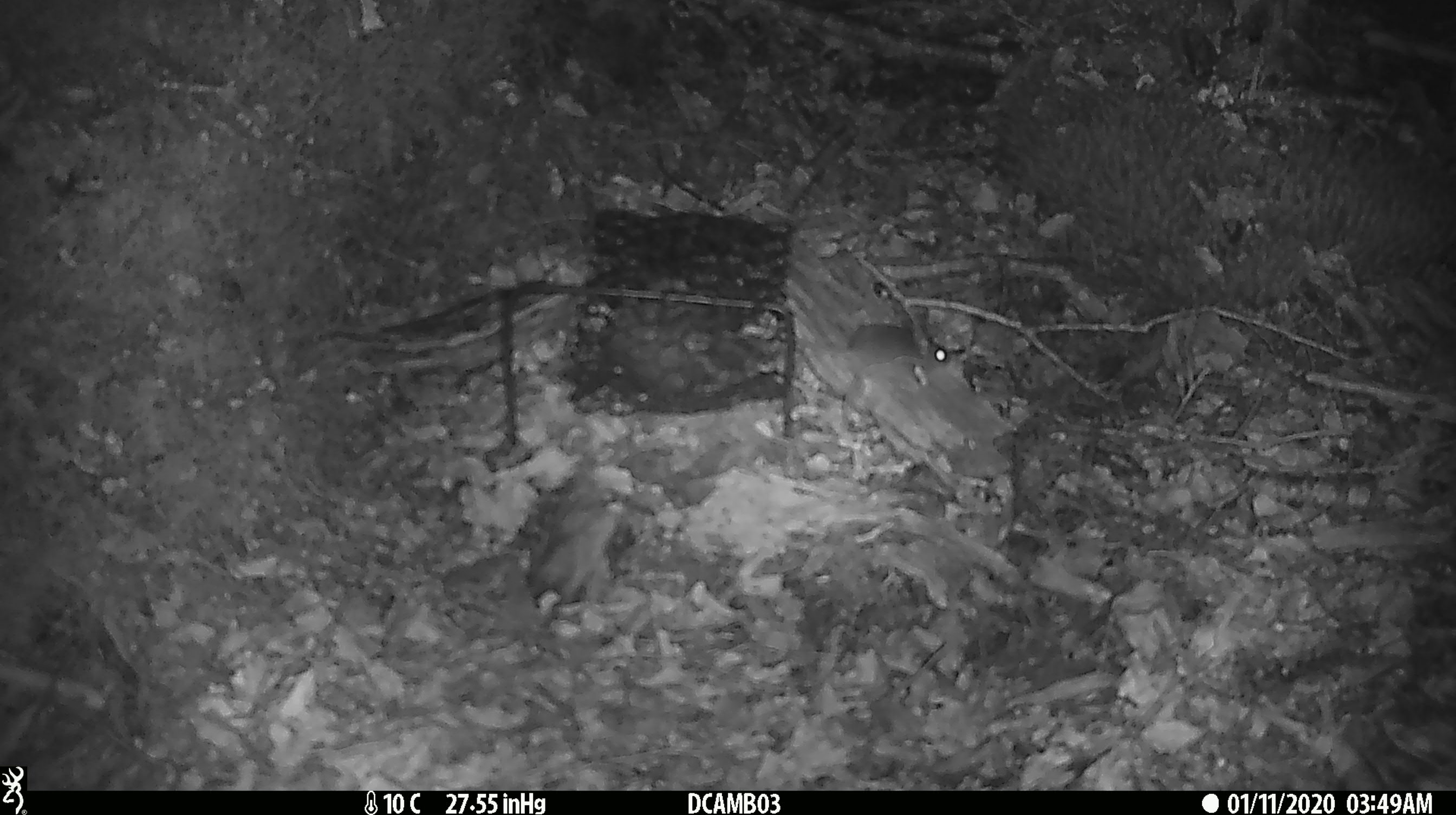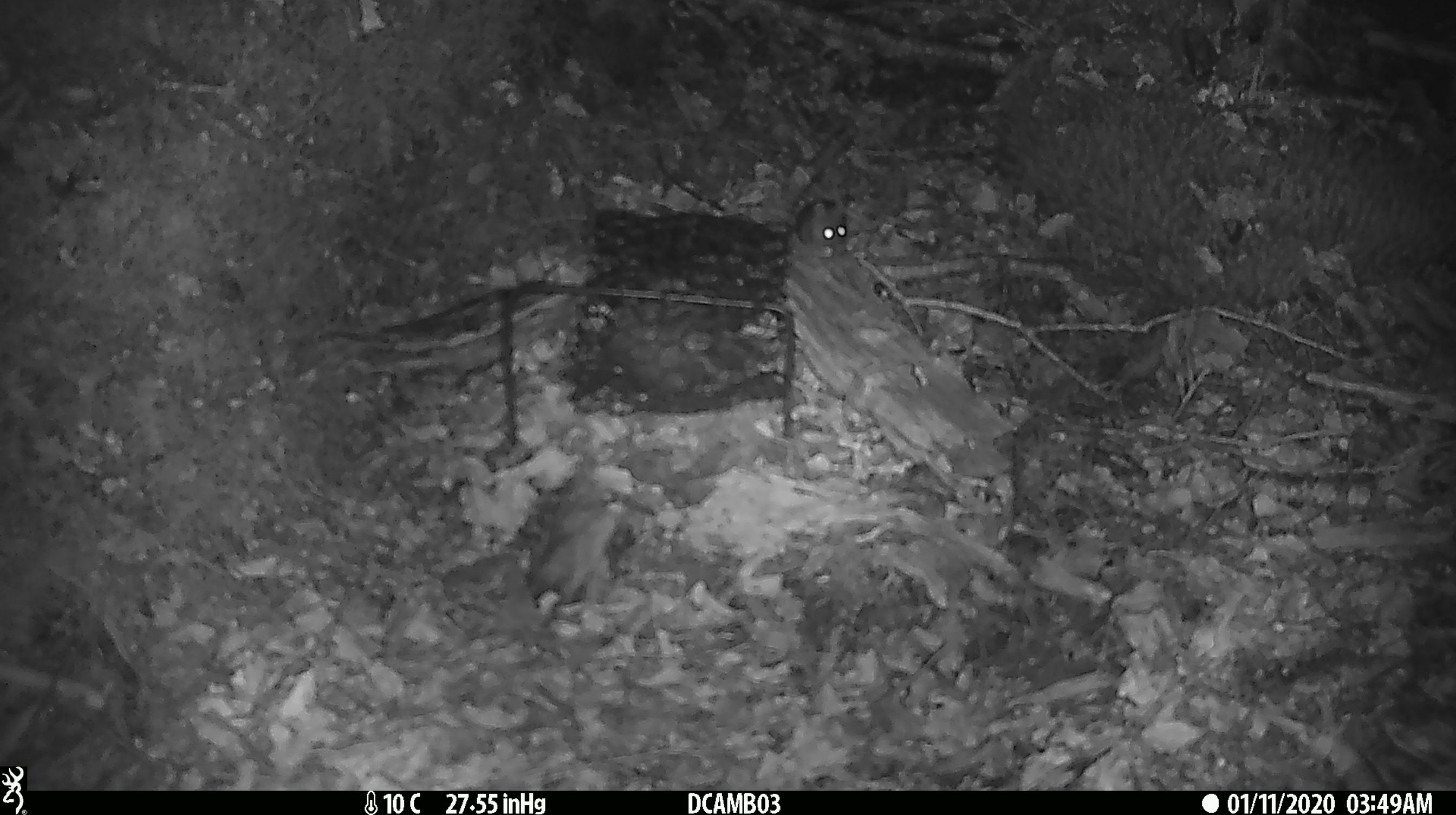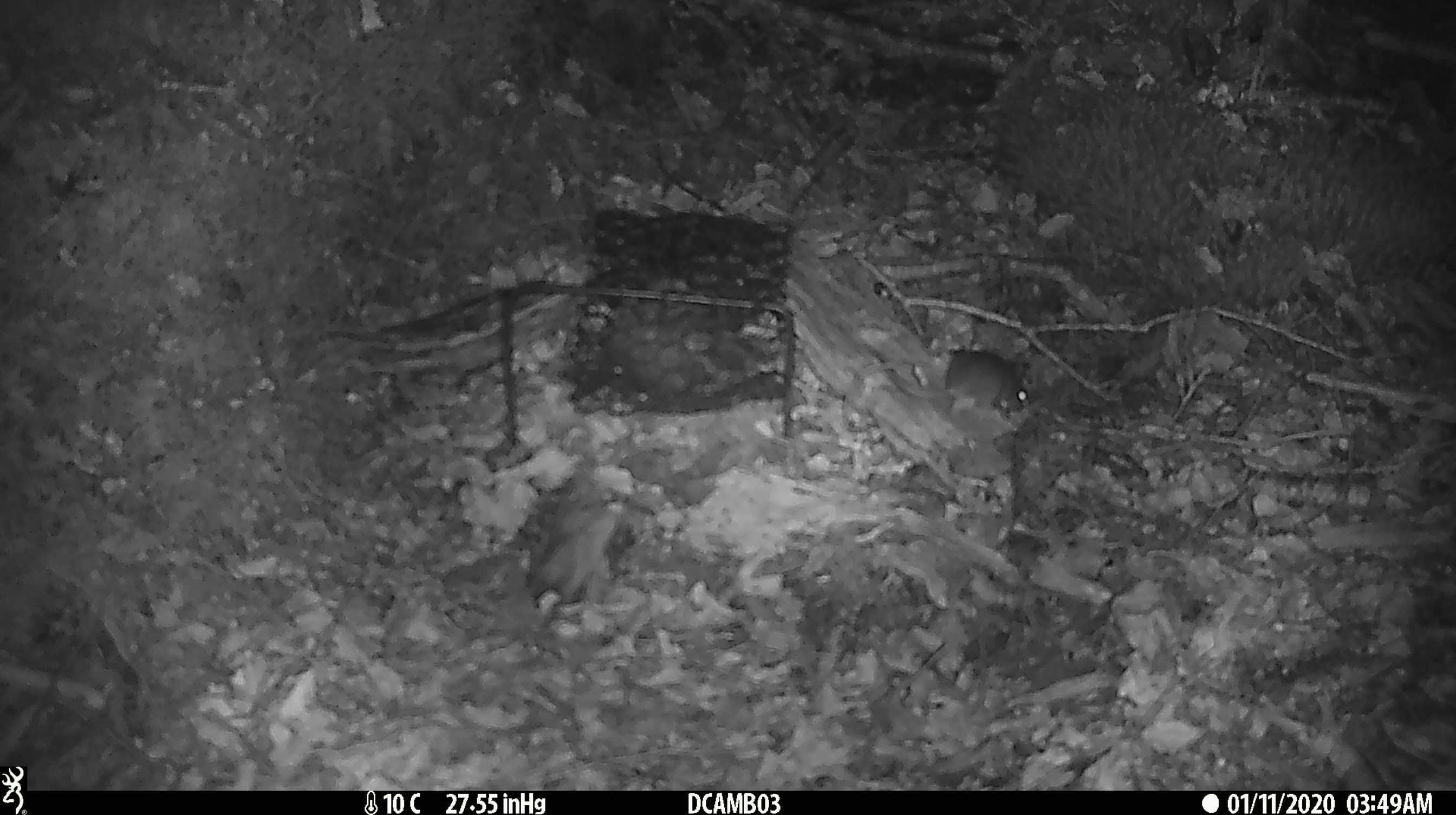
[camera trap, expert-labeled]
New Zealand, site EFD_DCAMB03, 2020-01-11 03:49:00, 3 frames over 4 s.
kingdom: Animalia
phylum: Chordata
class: Mammalia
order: Rodentia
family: Muridae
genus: Mus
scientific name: Mus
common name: mouse